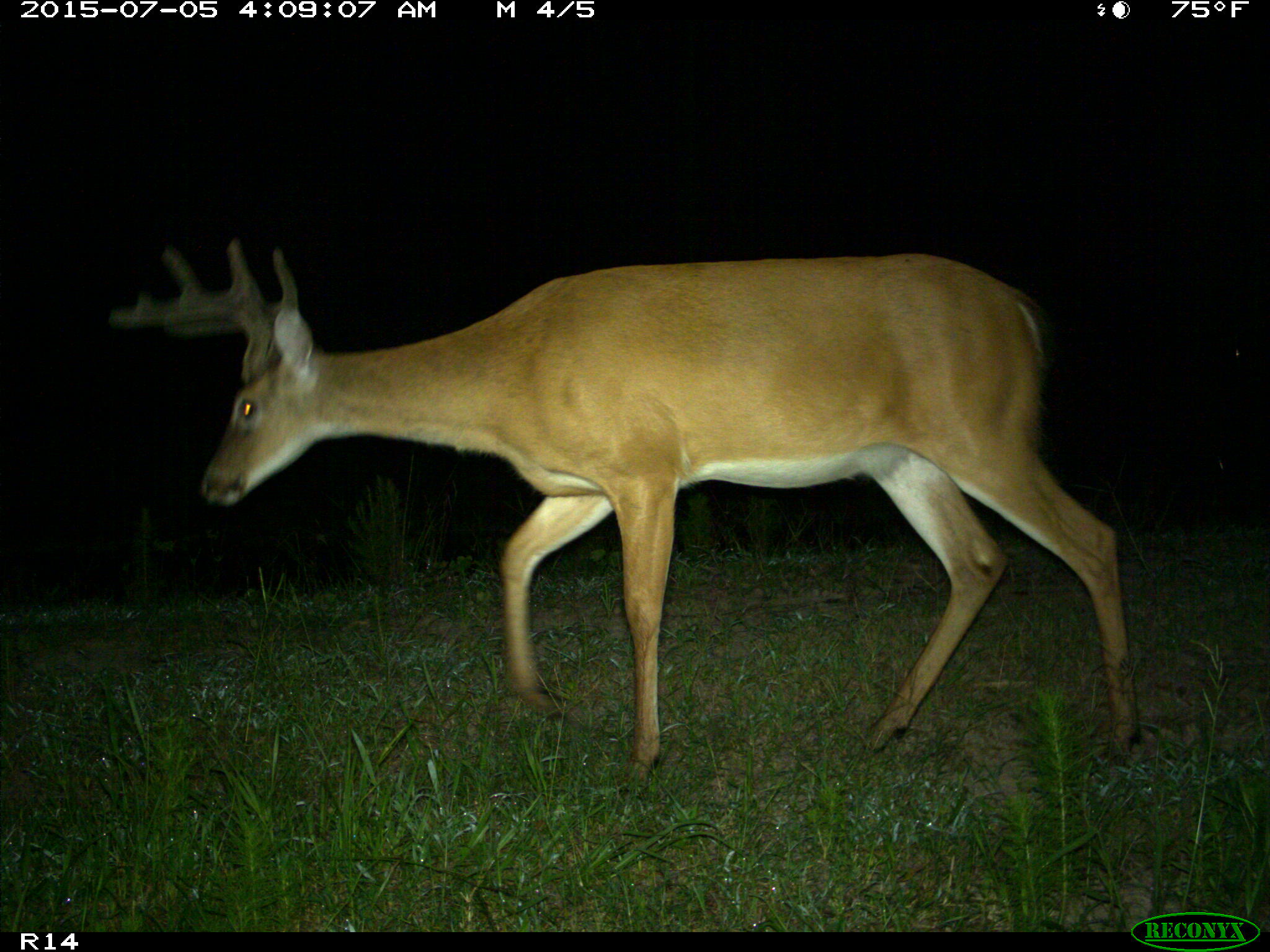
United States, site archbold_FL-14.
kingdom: Animalia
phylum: Chordata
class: Mammalia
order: Artiodactyla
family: Cervidae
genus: Odocoileus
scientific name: Odocoileus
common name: deer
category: unidentified deer